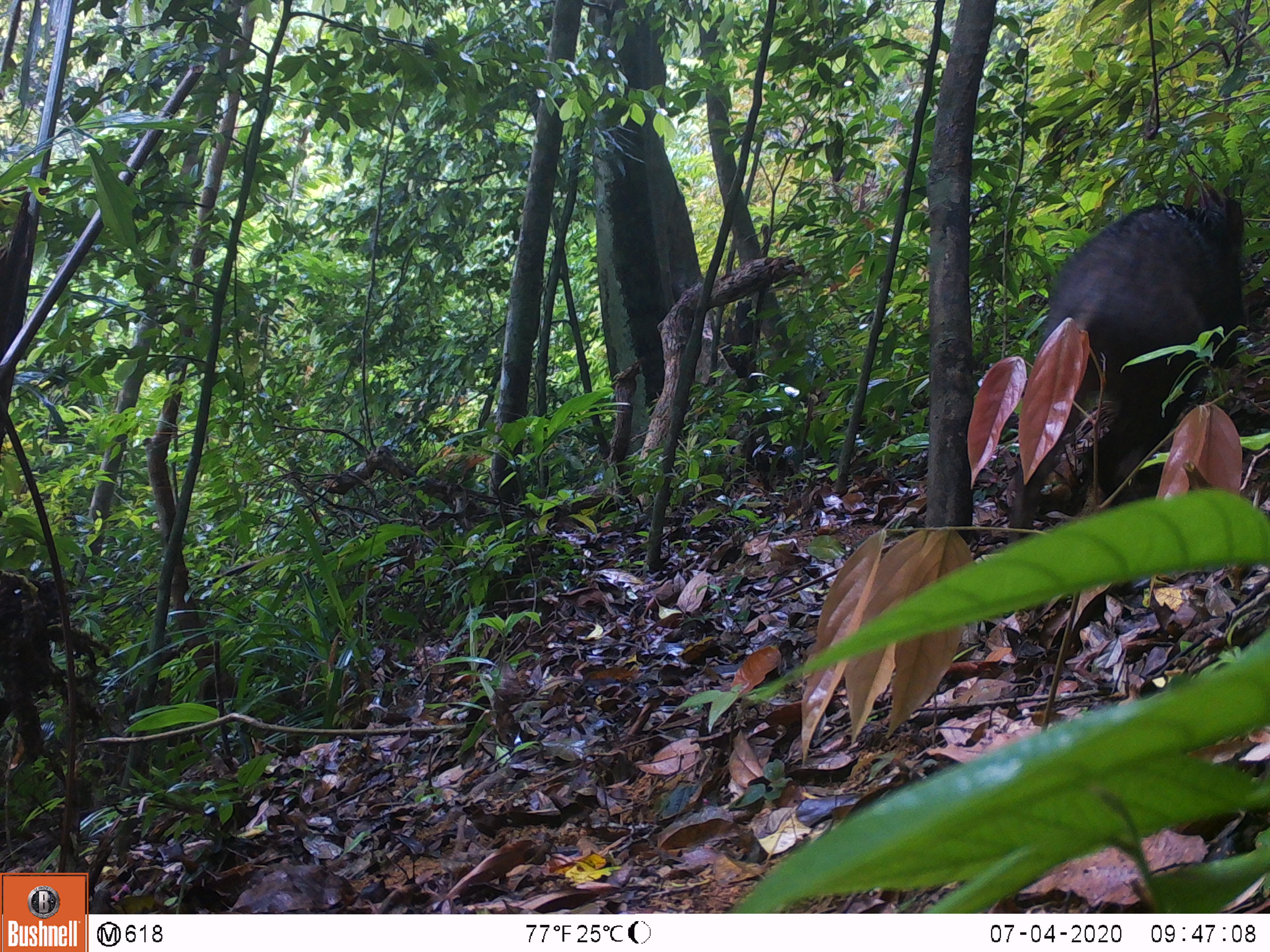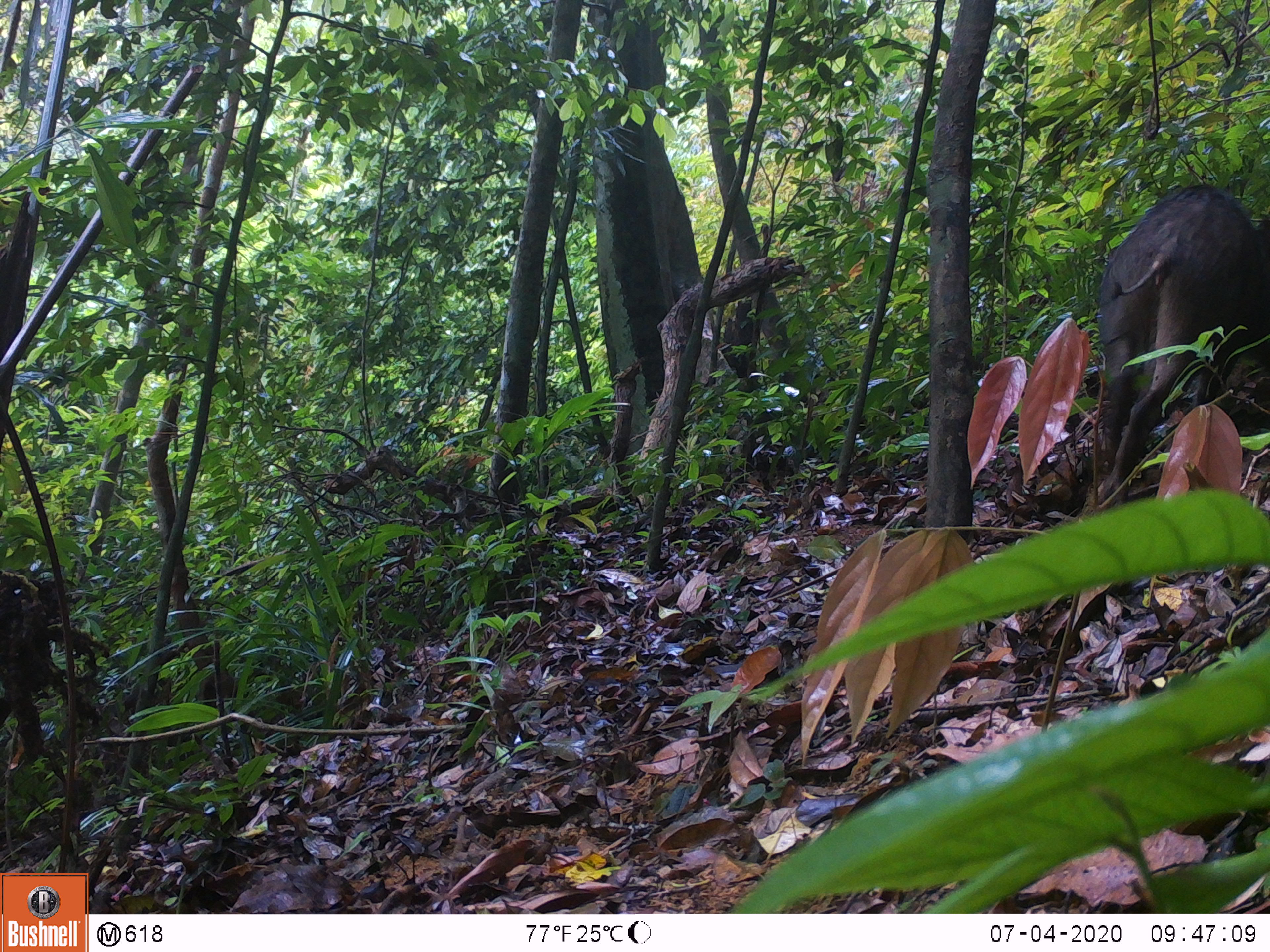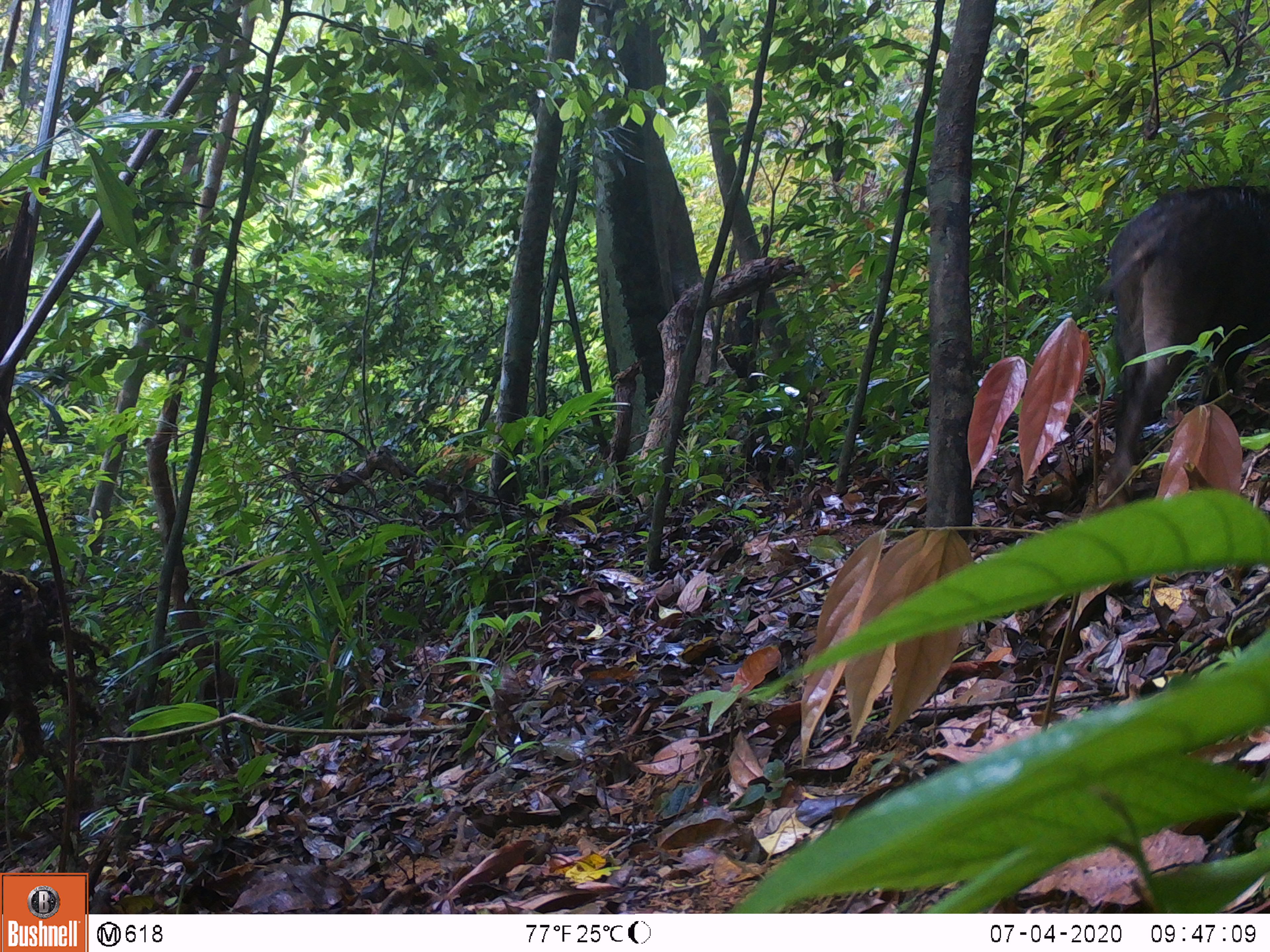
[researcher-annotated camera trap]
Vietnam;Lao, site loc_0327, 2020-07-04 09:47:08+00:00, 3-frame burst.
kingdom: Animalia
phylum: Chordata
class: Mammalia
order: Artiodactyla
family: Suidae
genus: Sus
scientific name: Sus scrofa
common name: eurasian wild pig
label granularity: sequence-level